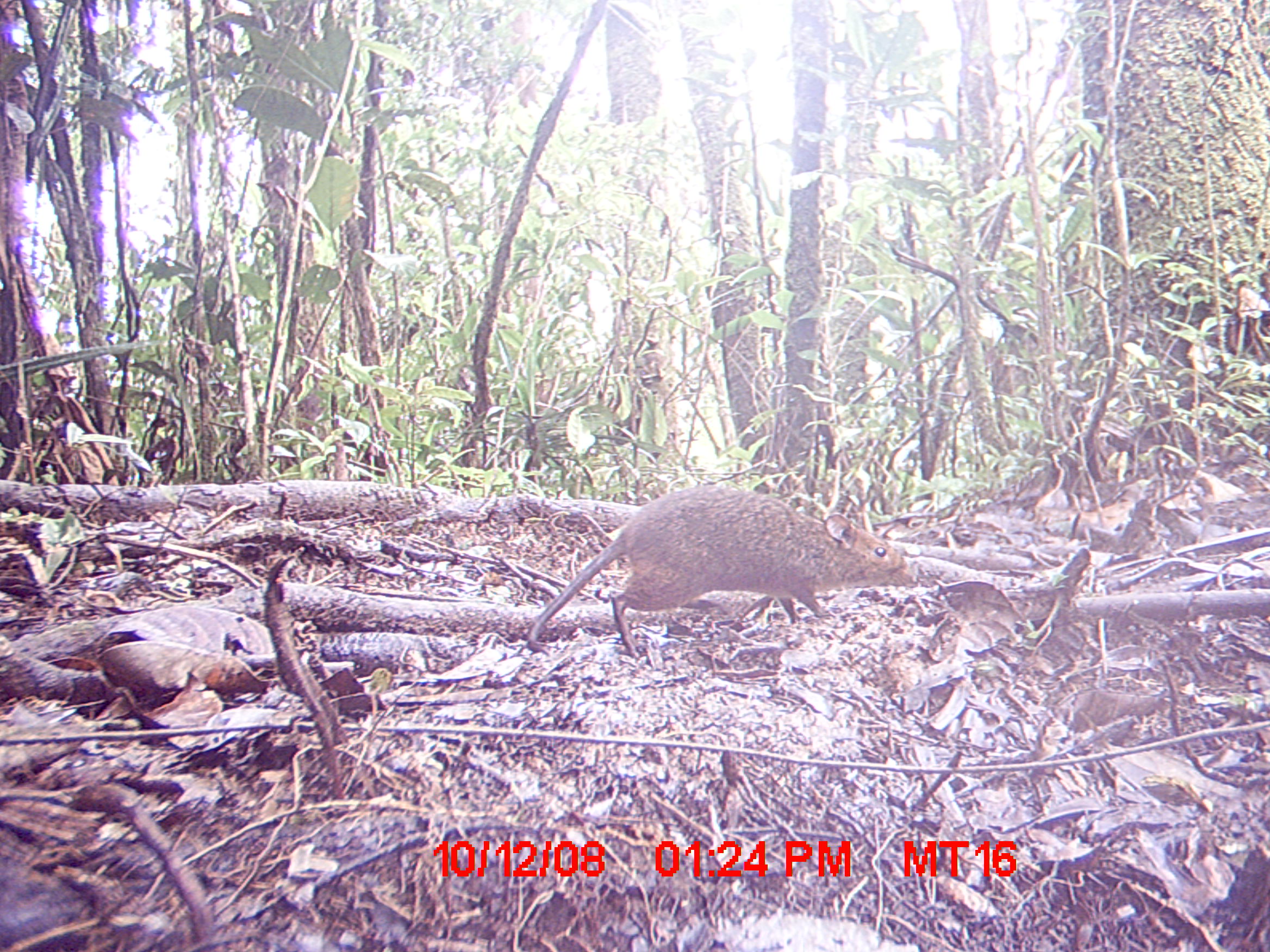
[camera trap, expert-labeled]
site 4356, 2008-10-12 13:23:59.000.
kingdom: Animalia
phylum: Chordata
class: Mammalia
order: Rodentia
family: Nesomyidae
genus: Nesomys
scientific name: Nesomys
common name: nesomys rodents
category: nesomys sp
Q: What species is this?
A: Nesomys sp (nesomys rodents) (Nesomys).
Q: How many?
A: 1.